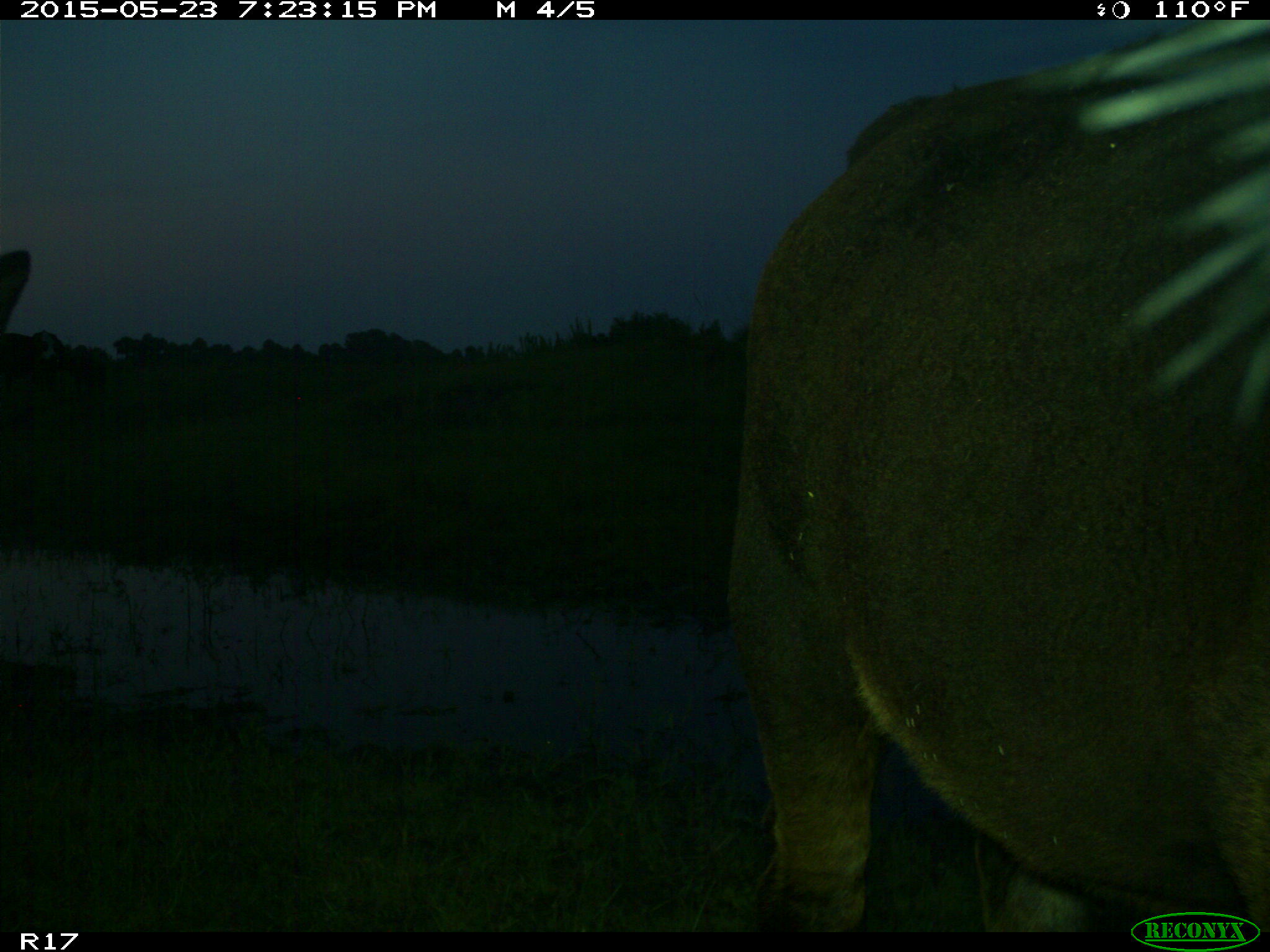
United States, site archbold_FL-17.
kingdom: Animalia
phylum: Chordata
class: Mammalia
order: Artiodactyla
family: Bovidae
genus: Bos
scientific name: Bos taurus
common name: domestic cow